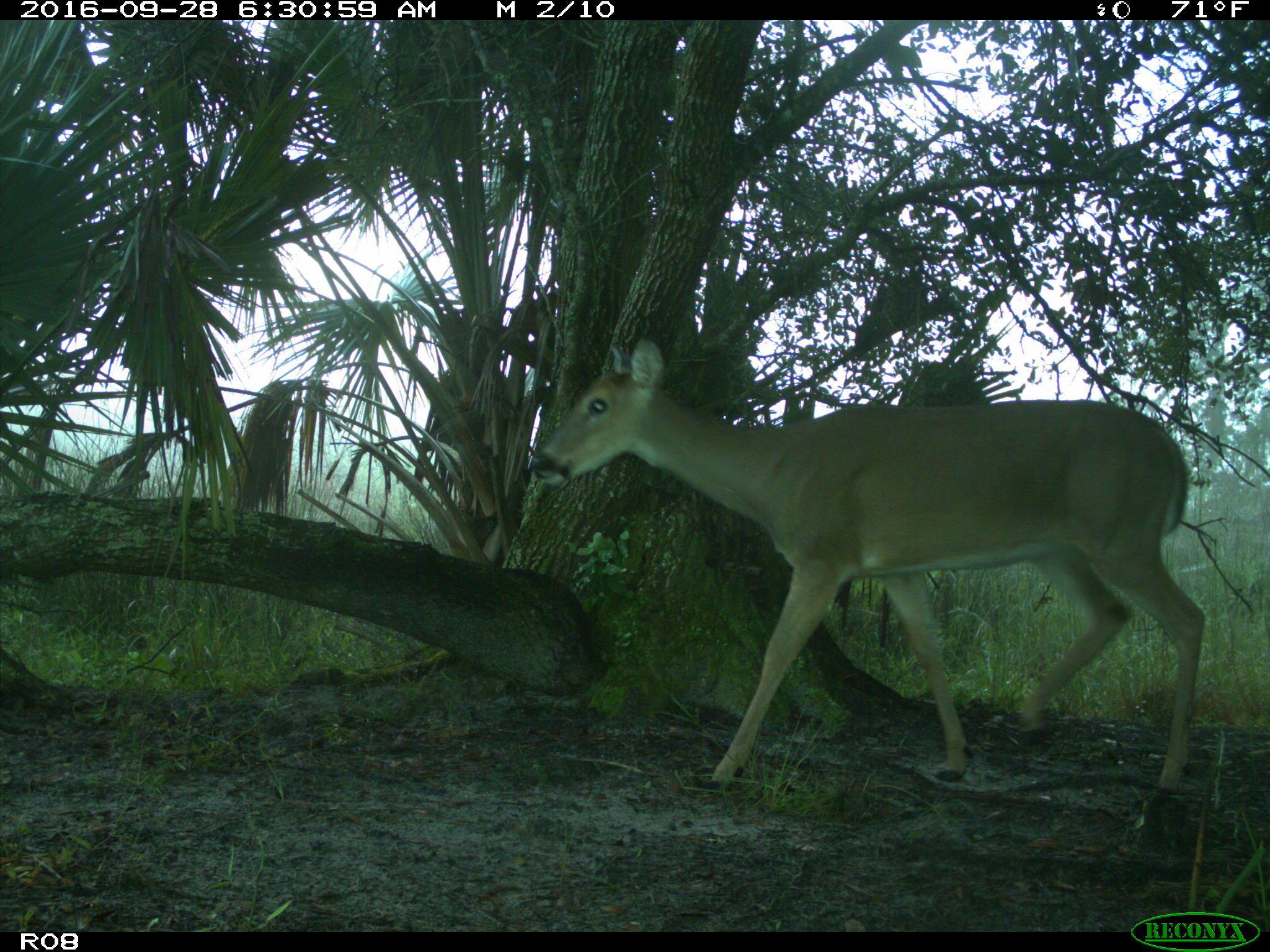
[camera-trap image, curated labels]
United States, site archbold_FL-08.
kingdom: Animalia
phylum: Chordata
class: Mammalia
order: Artiodactyla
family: Cervidae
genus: Odocoileus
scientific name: Odocoileus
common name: deer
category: unidentified deer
Unidentified deer (deer) (Odocoileus).